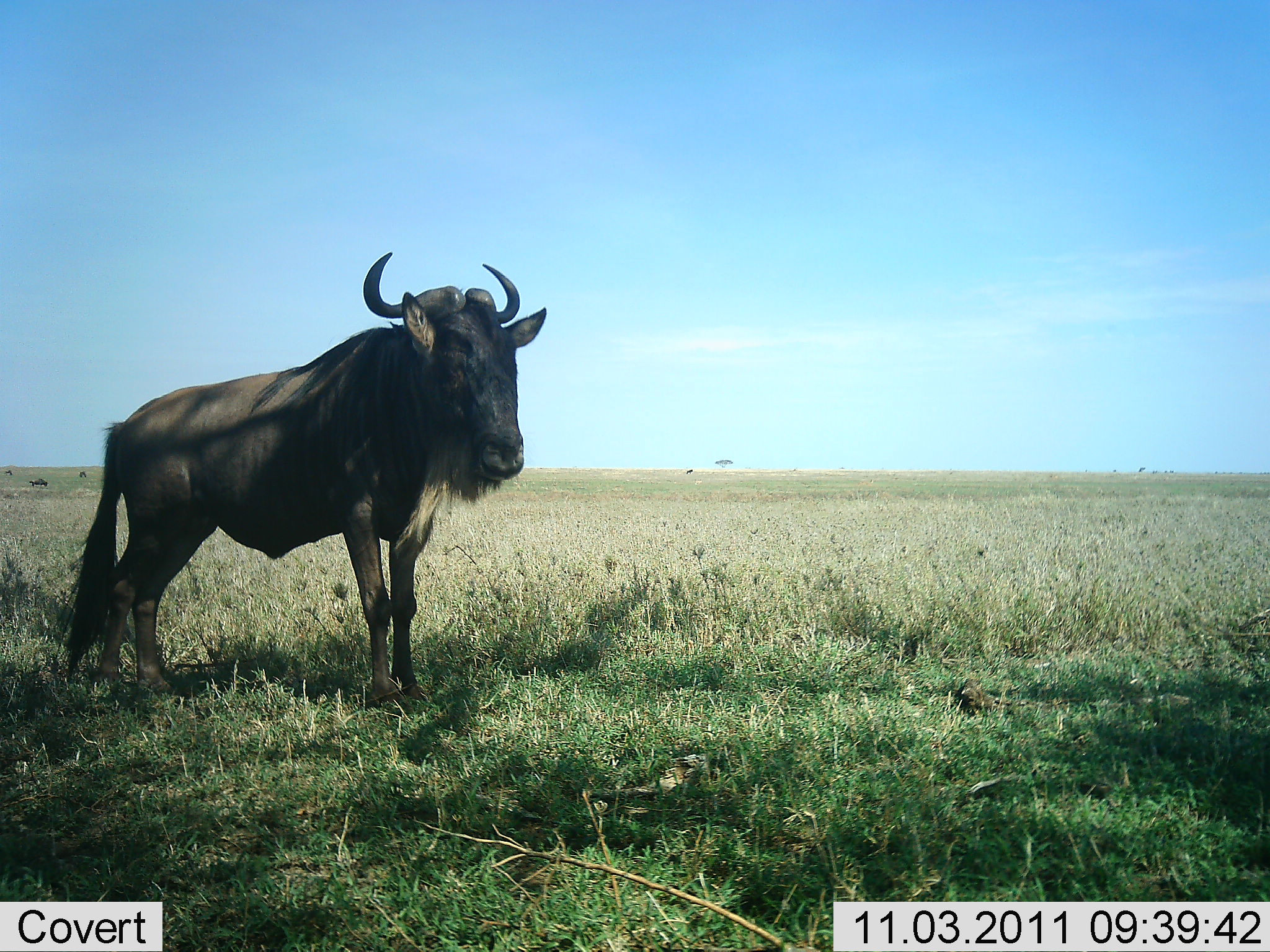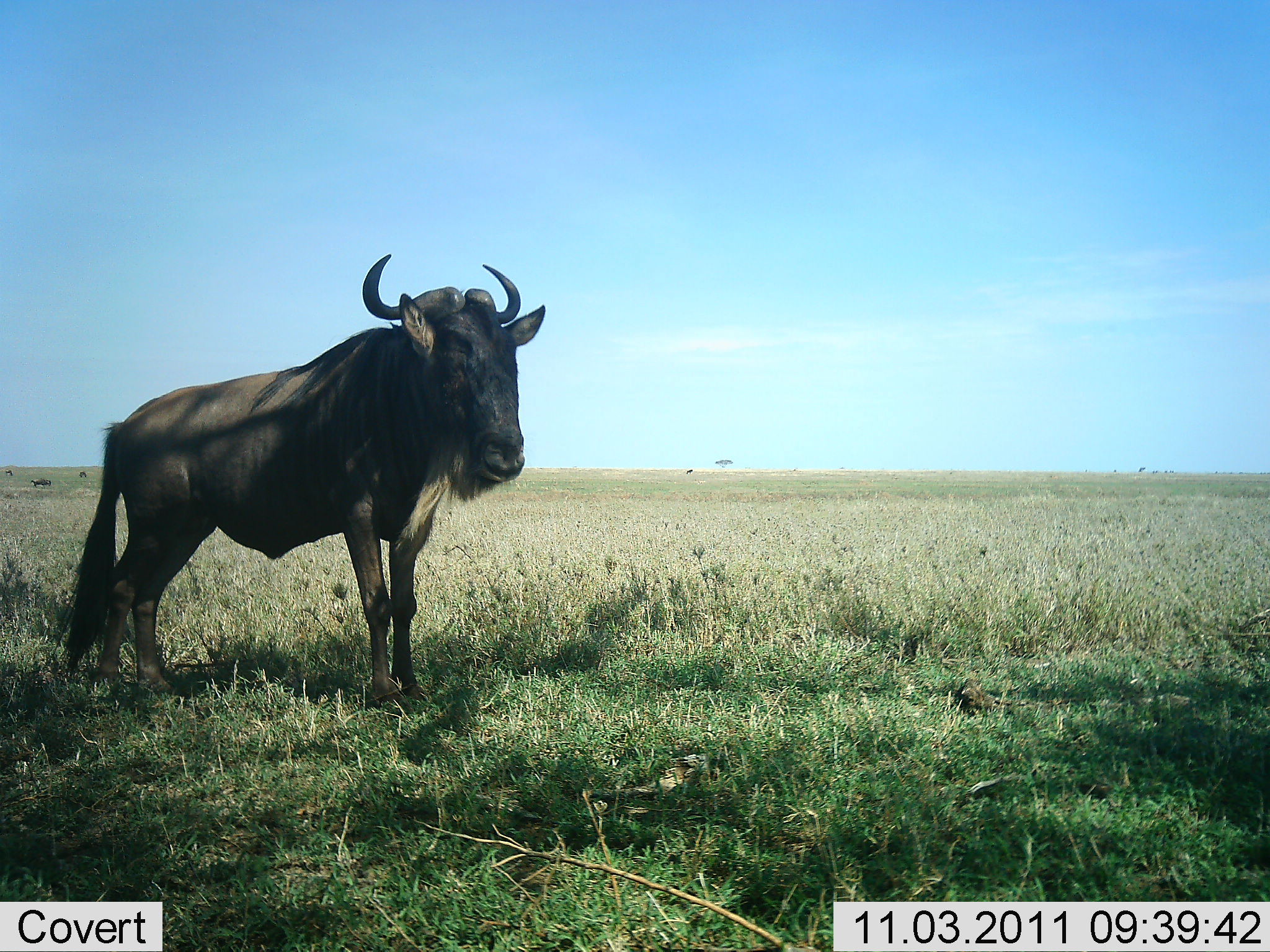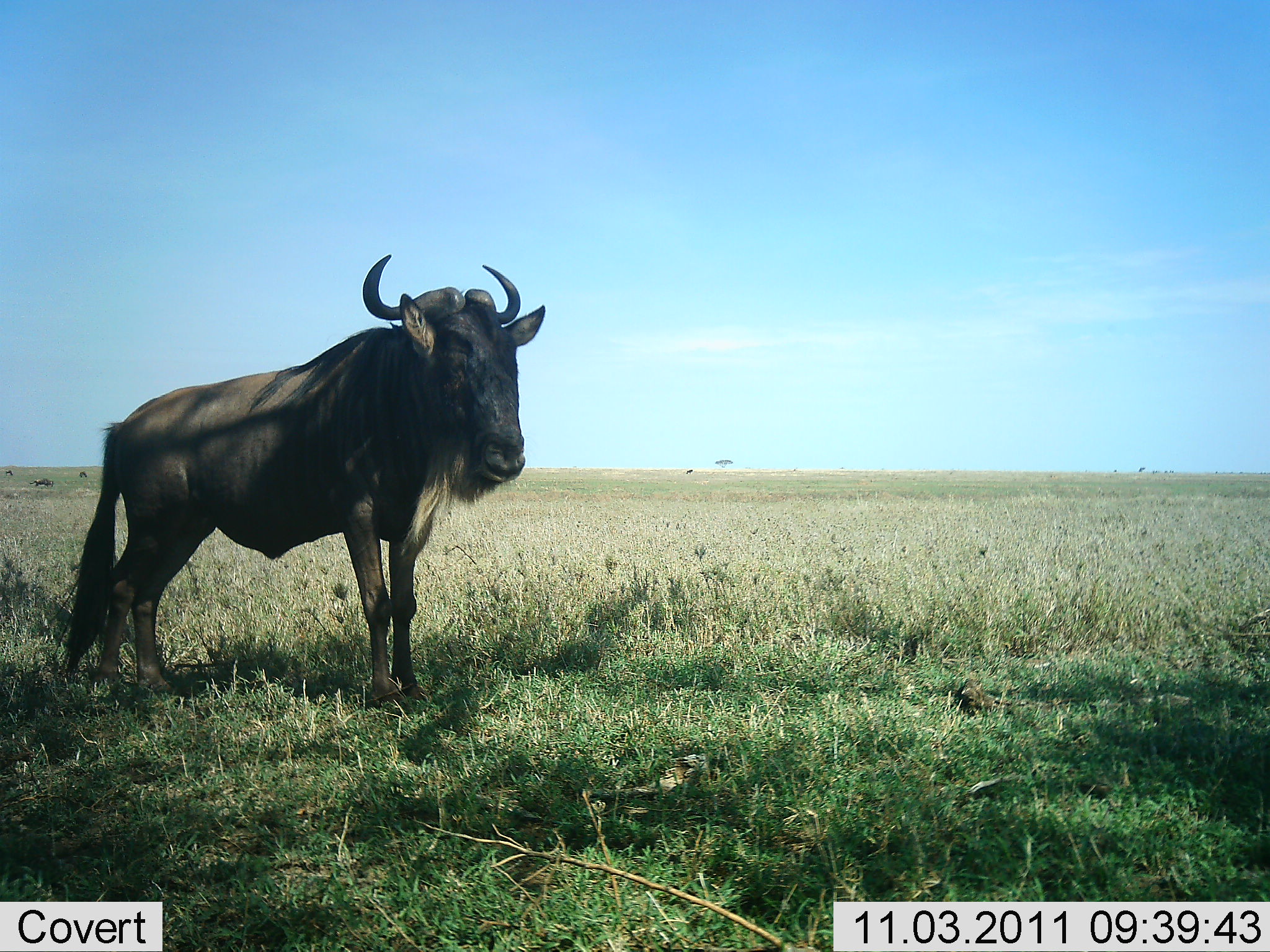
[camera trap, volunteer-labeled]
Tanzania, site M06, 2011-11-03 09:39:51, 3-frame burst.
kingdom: Animalia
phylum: Chordata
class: Mammalia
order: Artiodactyla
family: Bovidae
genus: Connochaetes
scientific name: Connochaetes taurinus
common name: blue wildebeest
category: wildebeest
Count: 1.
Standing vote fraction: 94%.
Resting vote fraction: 12%.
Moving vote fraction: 6%.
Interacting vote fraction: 0%.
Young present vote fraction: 0%.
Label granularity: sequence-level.